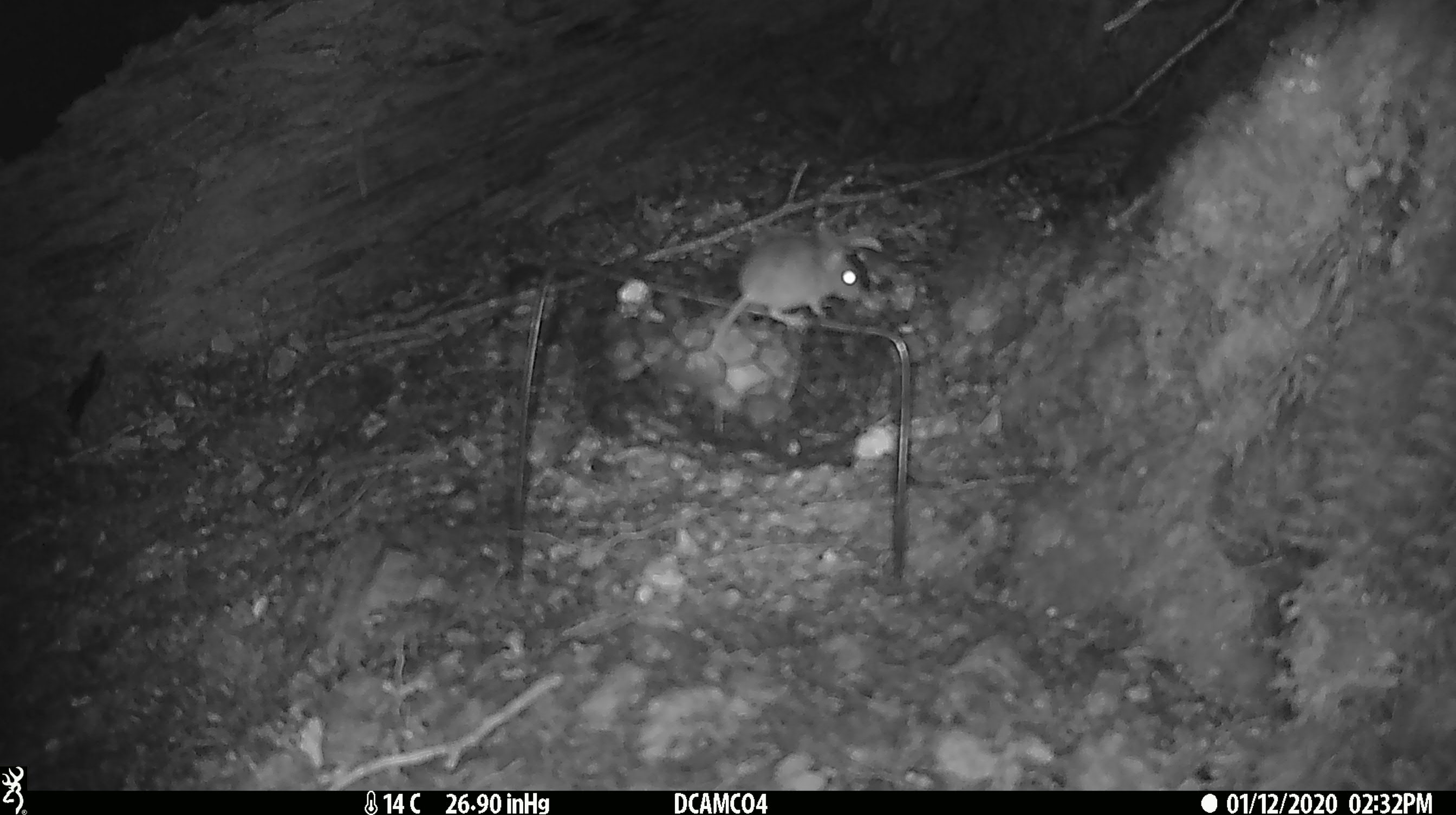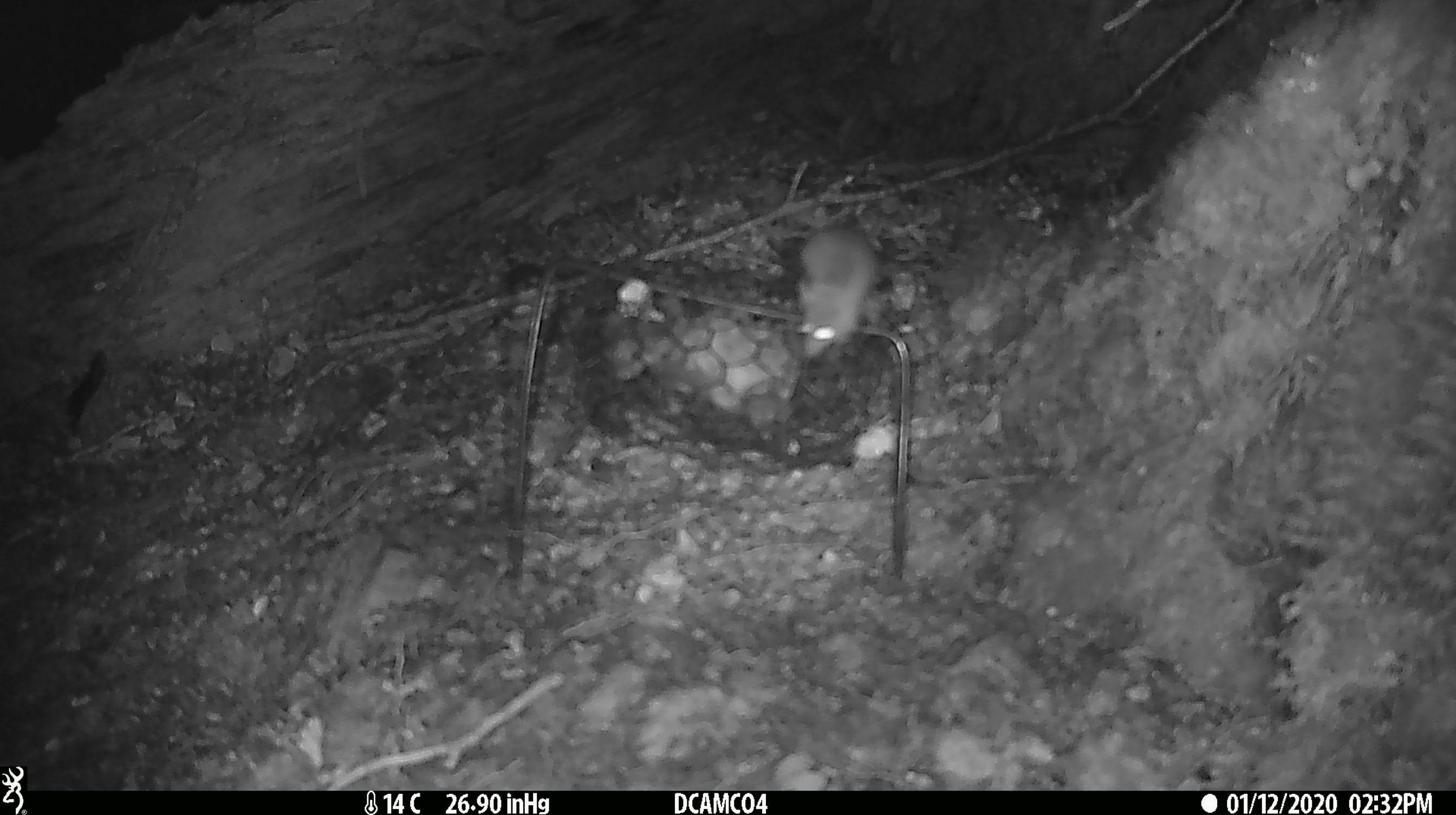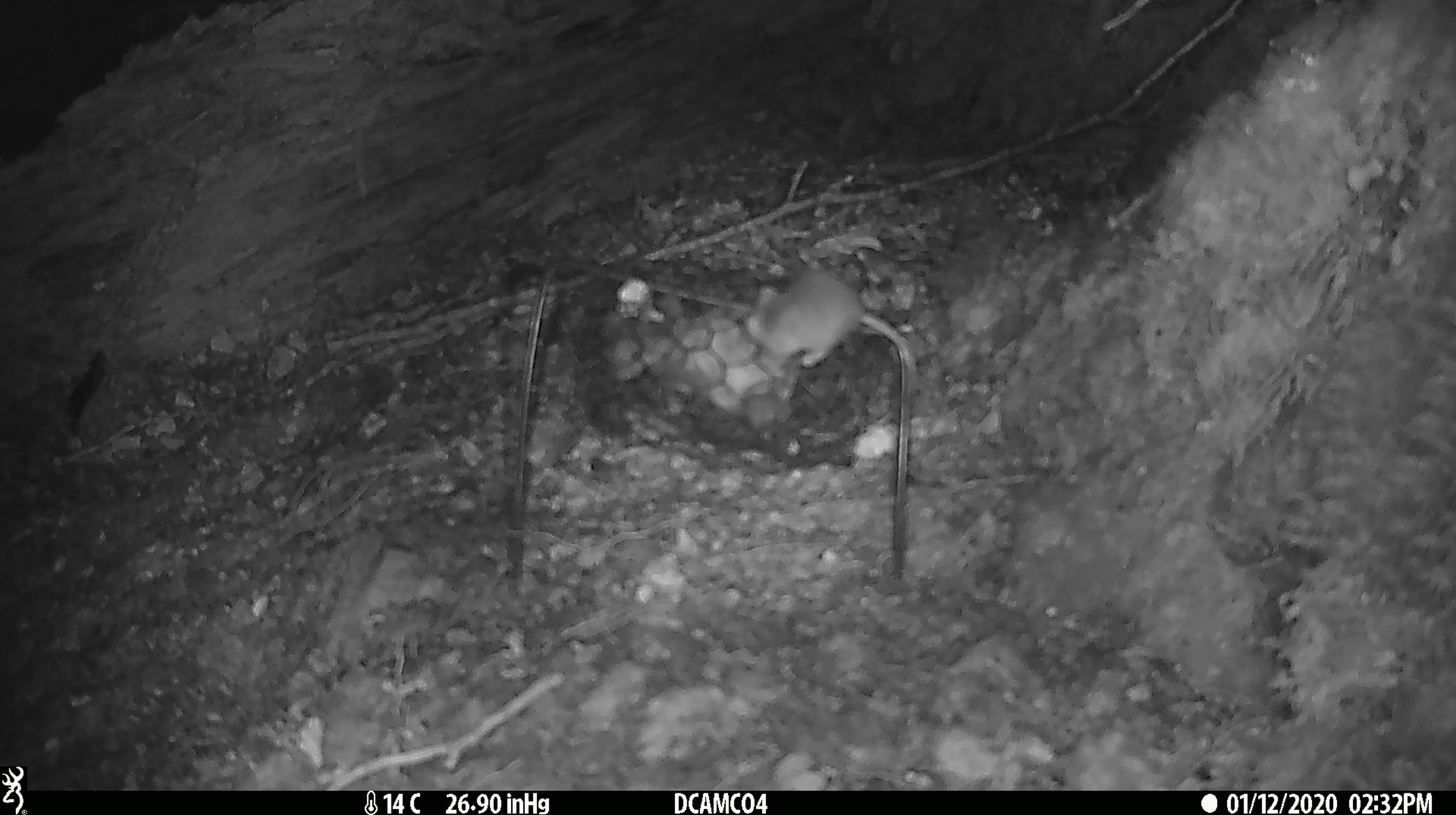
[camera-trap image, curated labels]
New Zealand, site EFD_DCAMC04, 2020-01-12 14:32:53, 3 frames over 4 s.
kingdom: Animalia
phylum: Chordata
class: Mammalia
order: Rodentia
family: Muridae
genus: Mus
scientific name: Mus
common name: mouse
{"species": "mouse (Mus)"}